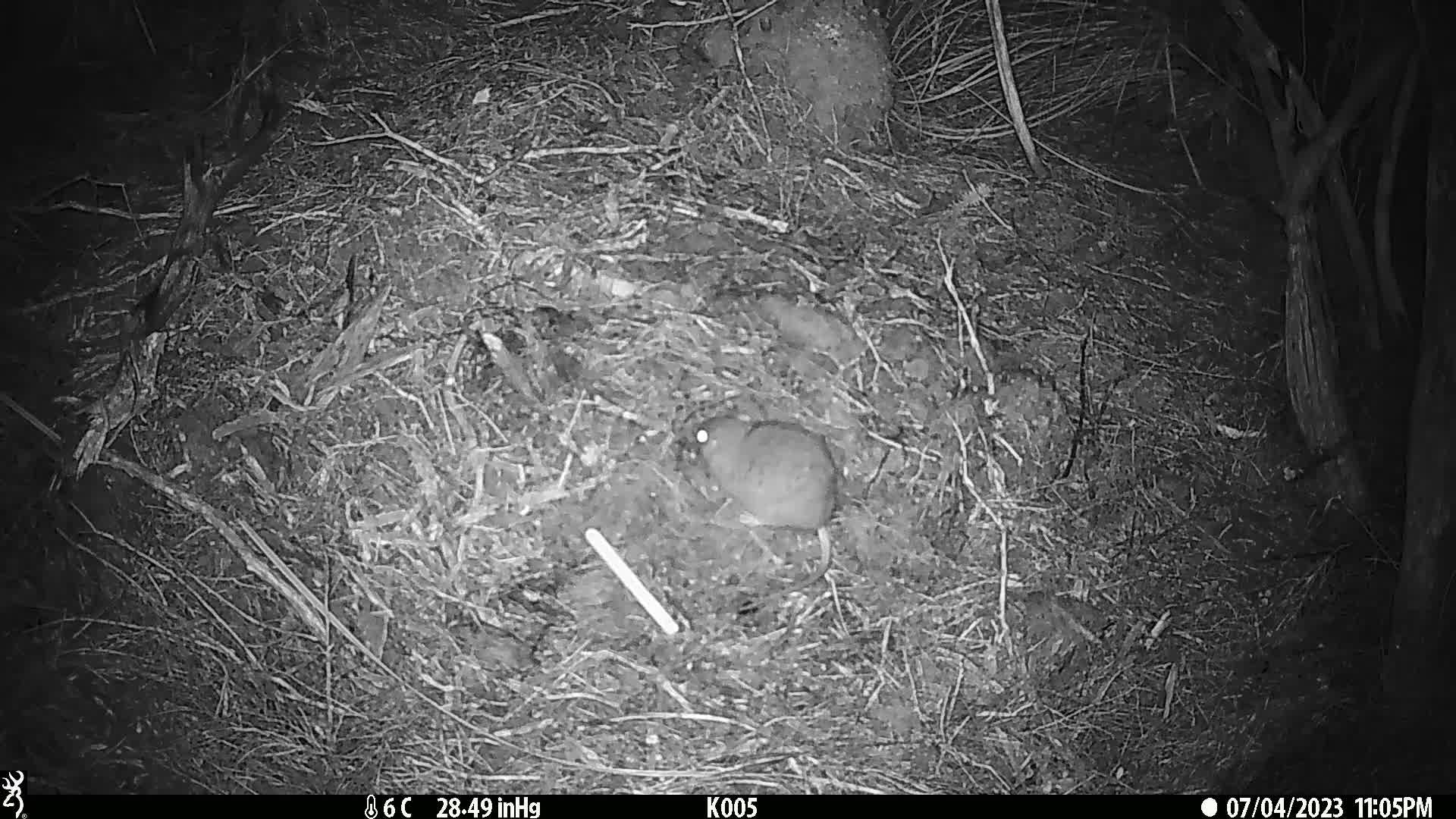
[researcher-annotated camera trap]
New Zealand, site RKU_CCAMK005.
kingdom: Animalia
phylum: Chordata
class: Mammalia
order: Rodentia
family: Muridae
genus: Rattus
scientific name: Rattus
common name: rat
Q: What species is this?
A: Rat (Rattus).